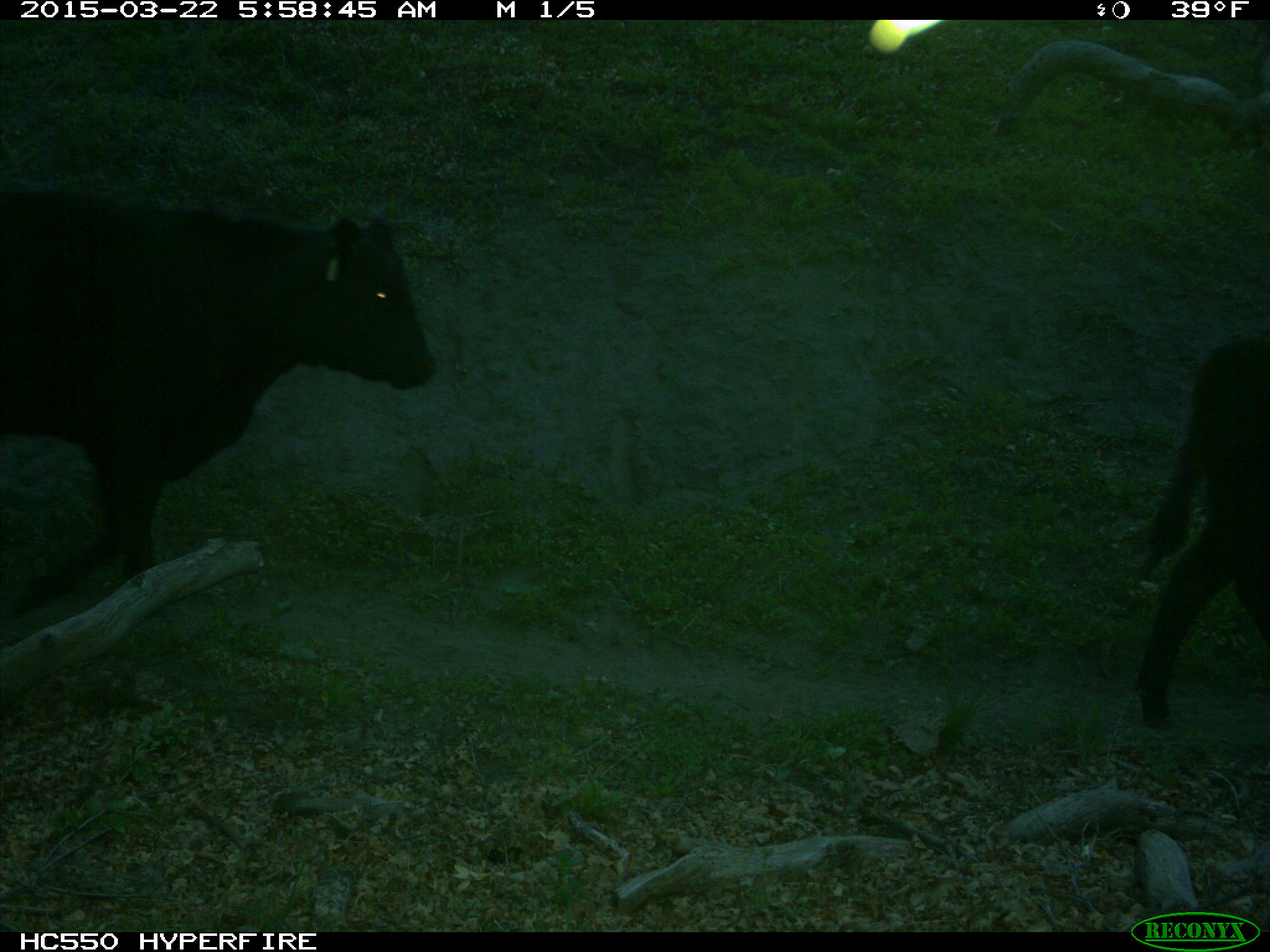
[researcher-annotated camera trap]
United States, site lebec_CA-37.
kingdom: Animalia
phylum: Chordata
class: Mammalia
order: Artiodactyla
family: Bovidae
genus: Bos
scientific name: Bos taurus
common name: domestic cow